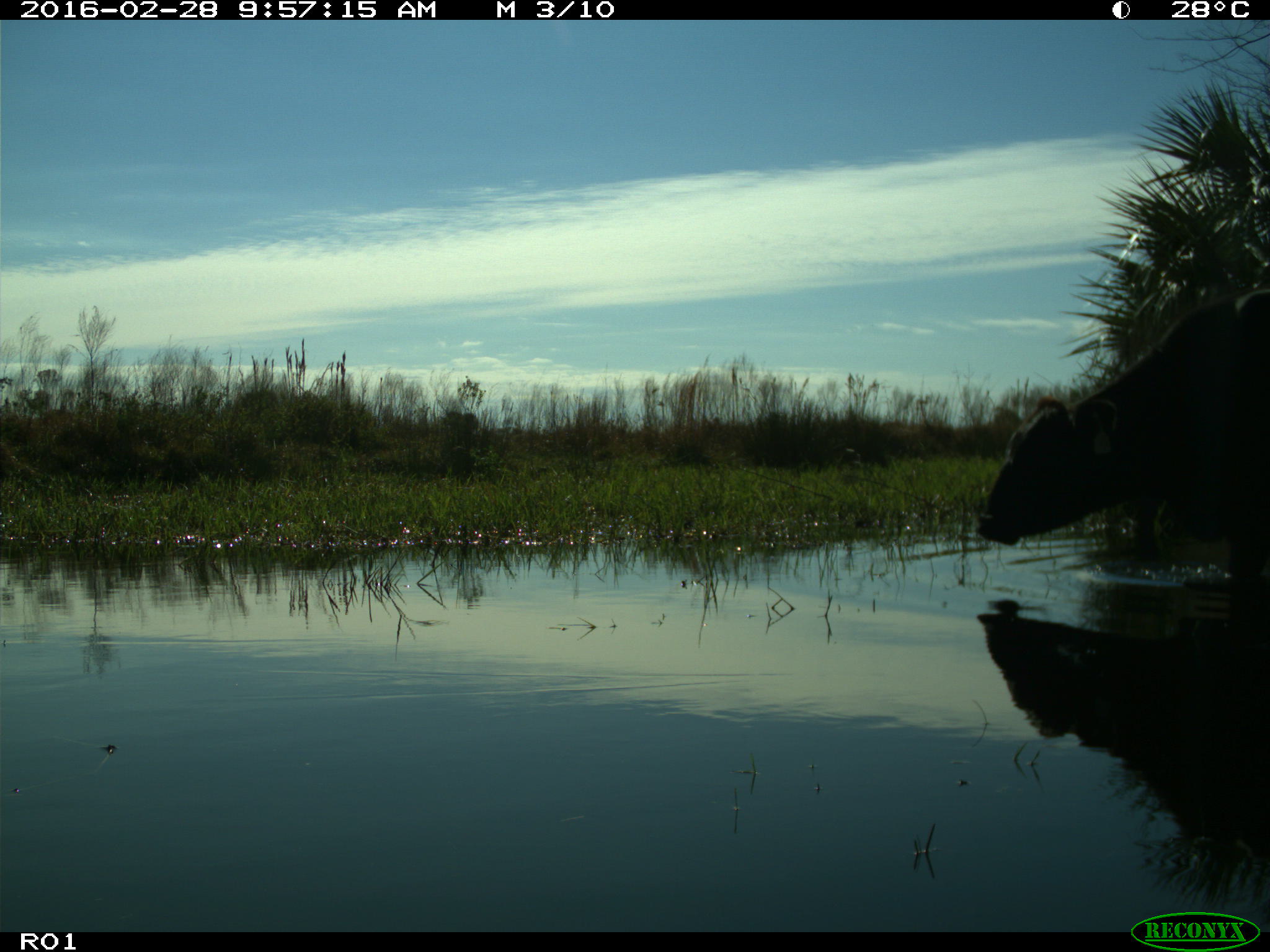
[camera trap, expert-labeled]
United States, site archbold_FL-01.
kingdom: Animalia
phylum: Chordata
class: Mammalia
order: Artiodactyla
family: Bovidae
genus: Bos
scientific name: Bos taurus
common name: domestic cow